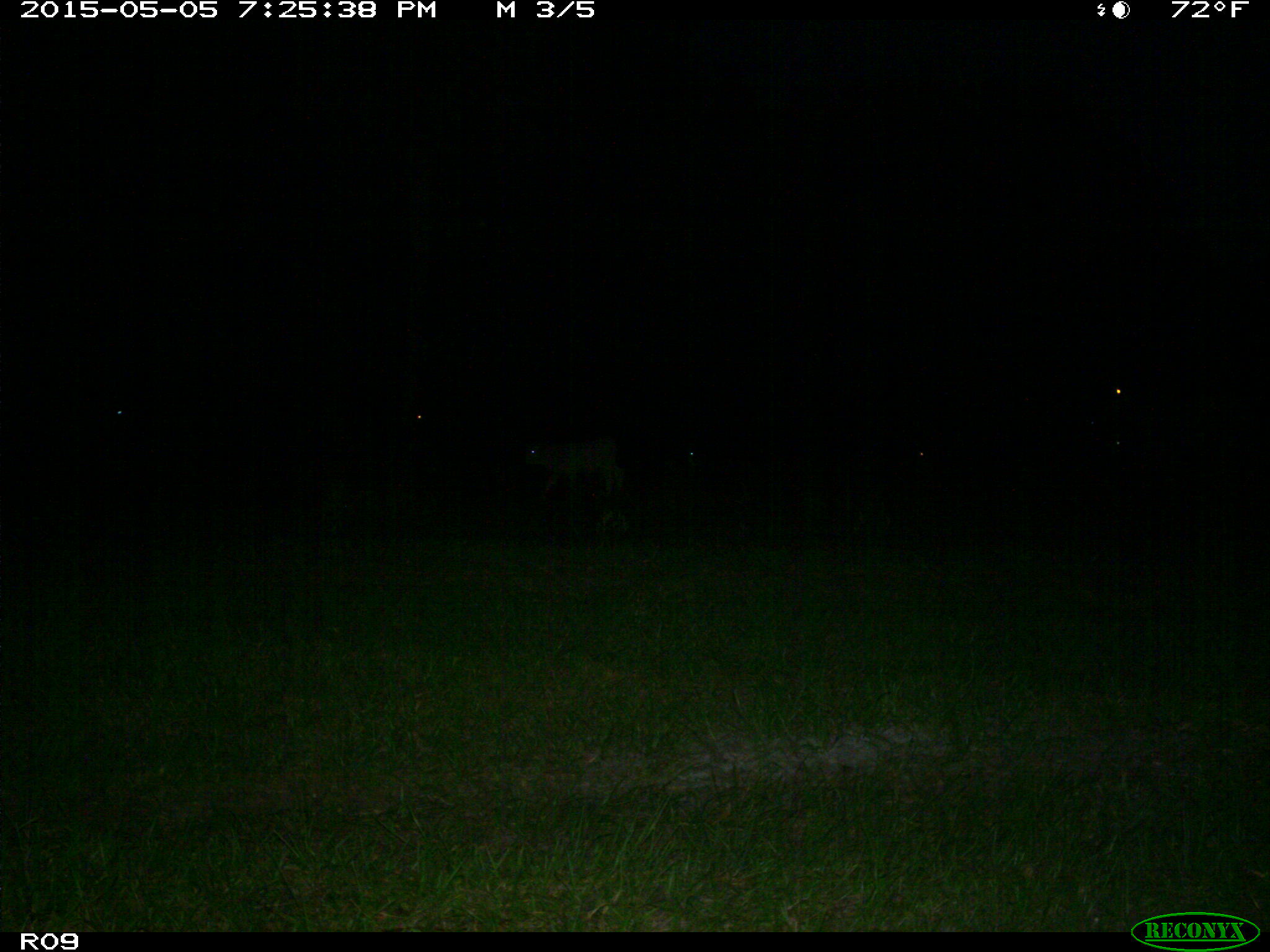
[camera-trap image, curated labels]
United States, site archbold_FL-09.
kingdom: Animalia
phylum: Chordata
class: Mammalia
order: Artiodactyla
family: Bovidae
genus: Bos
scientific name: Bos taurus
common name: domestic cow